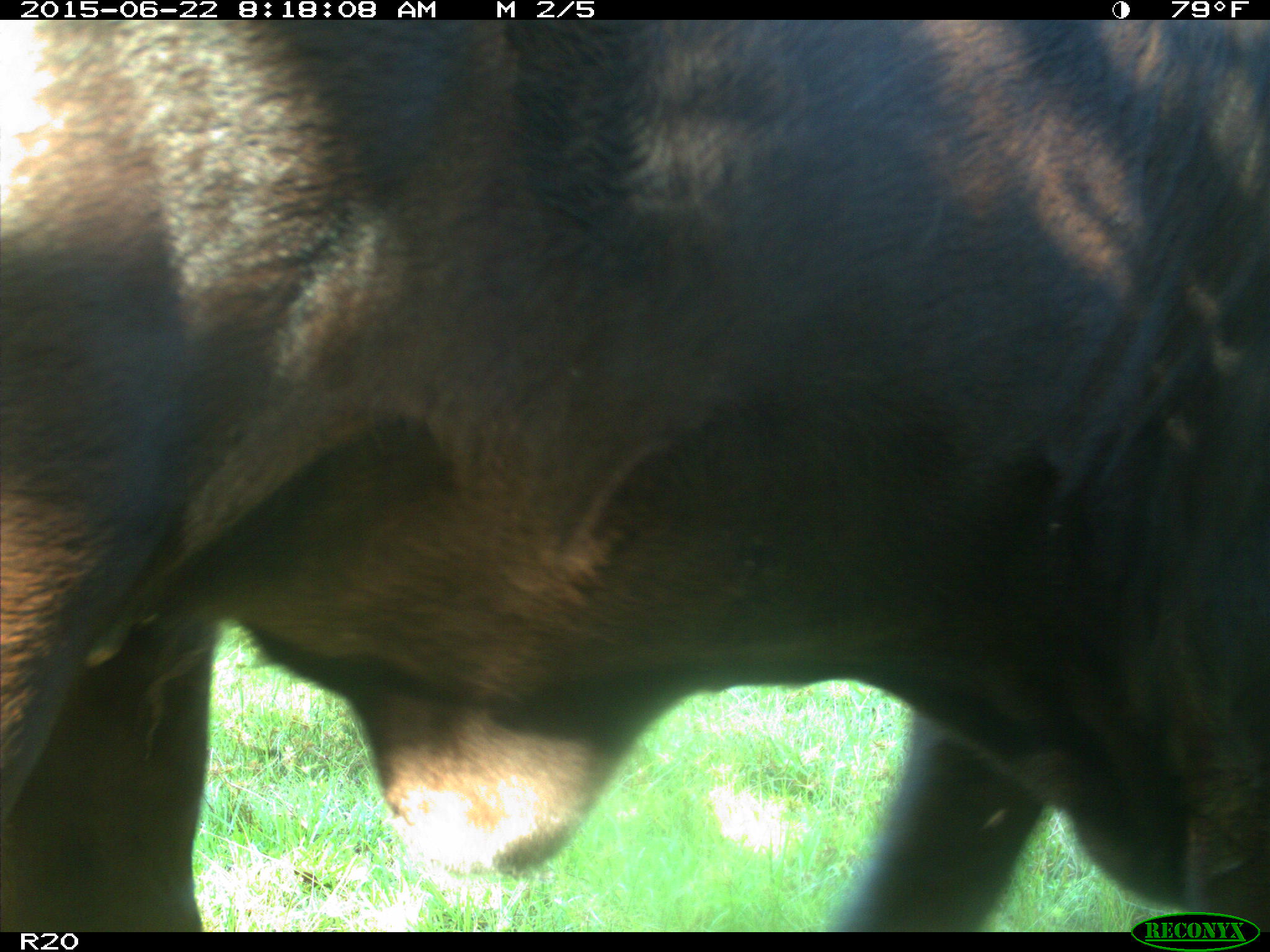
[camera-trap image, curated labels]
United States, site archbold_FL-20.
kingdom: Animalia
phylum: Chordata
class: Mammalia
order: Artiodactyla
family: Bovidae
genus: Bos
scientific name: Bos taurus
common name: domestic cow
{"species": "Bos taurus (domestic cow)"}